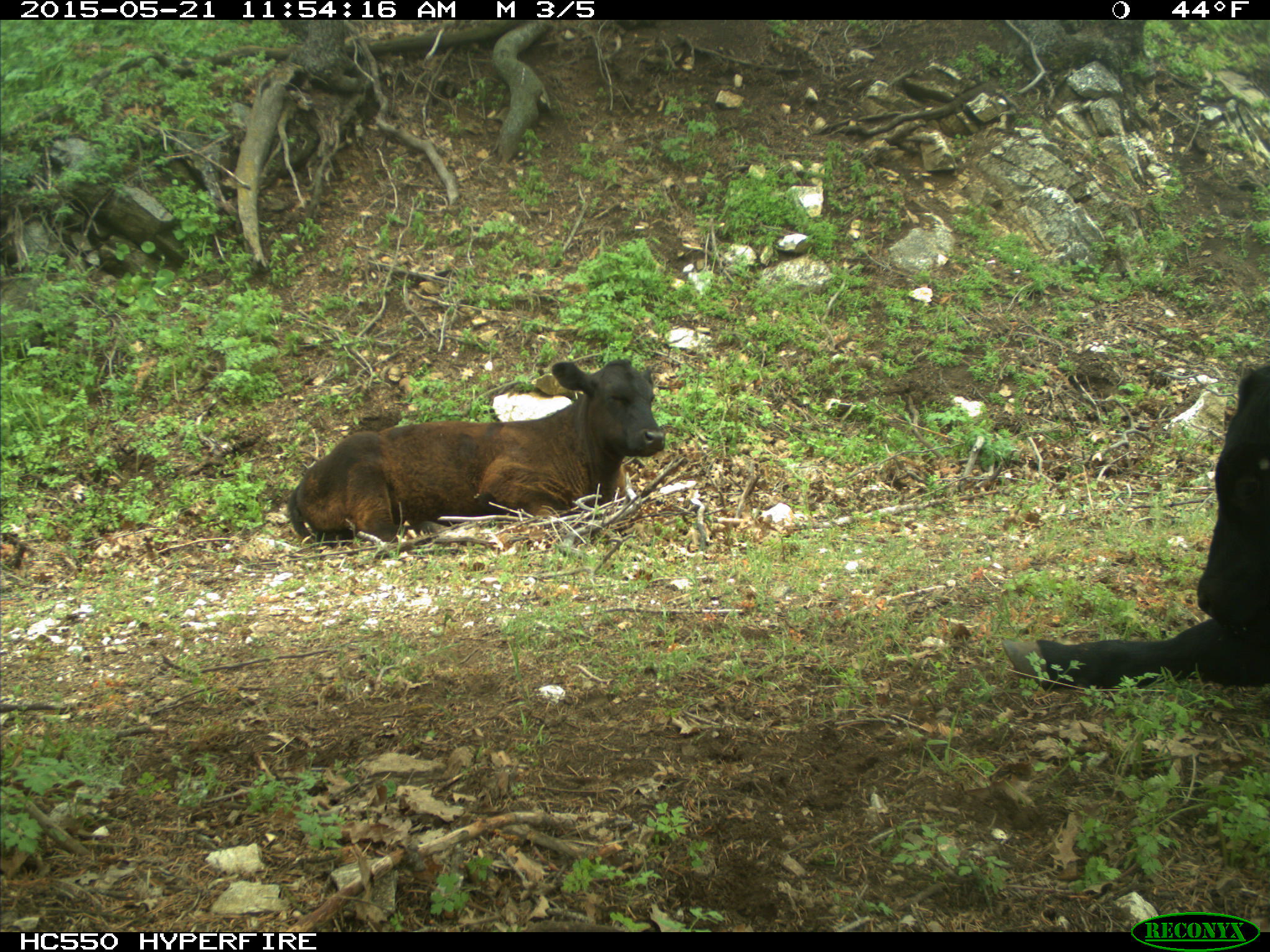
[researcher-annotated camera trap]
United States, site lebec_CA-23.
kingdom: Animalia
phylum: Chordata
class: Mammalia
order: Artiodactyla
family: Bovidae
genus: Bos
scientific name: Bos taurus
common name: domestic cow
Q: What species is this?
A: Bos taurus (domestic cow).